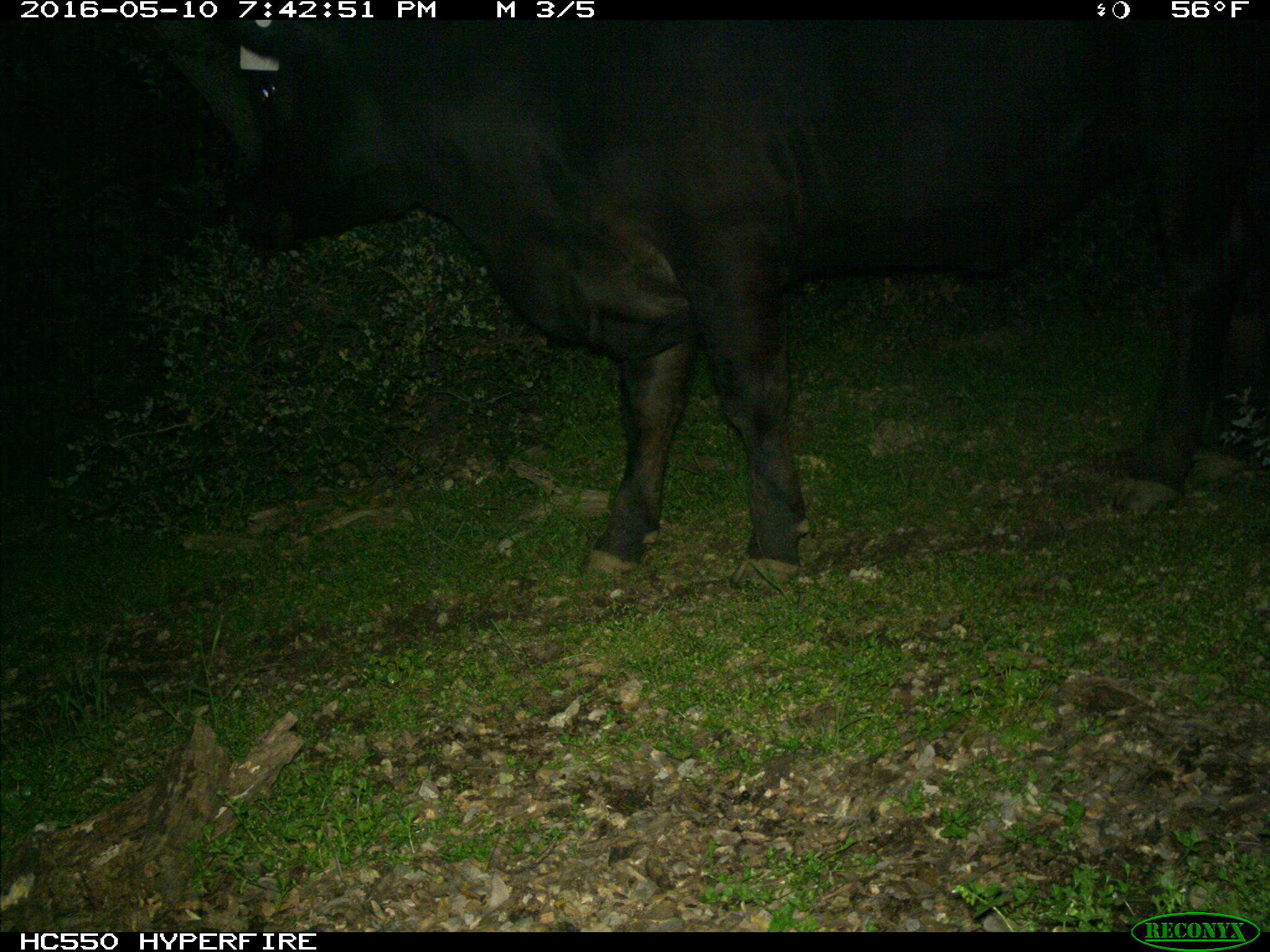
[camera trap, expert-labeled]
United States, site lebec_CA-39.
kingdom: Animalia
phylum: Chordata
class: Mammalia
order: Artiodactyla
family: Bovidae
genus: Bos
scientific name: Bos taurus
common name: domestic cow